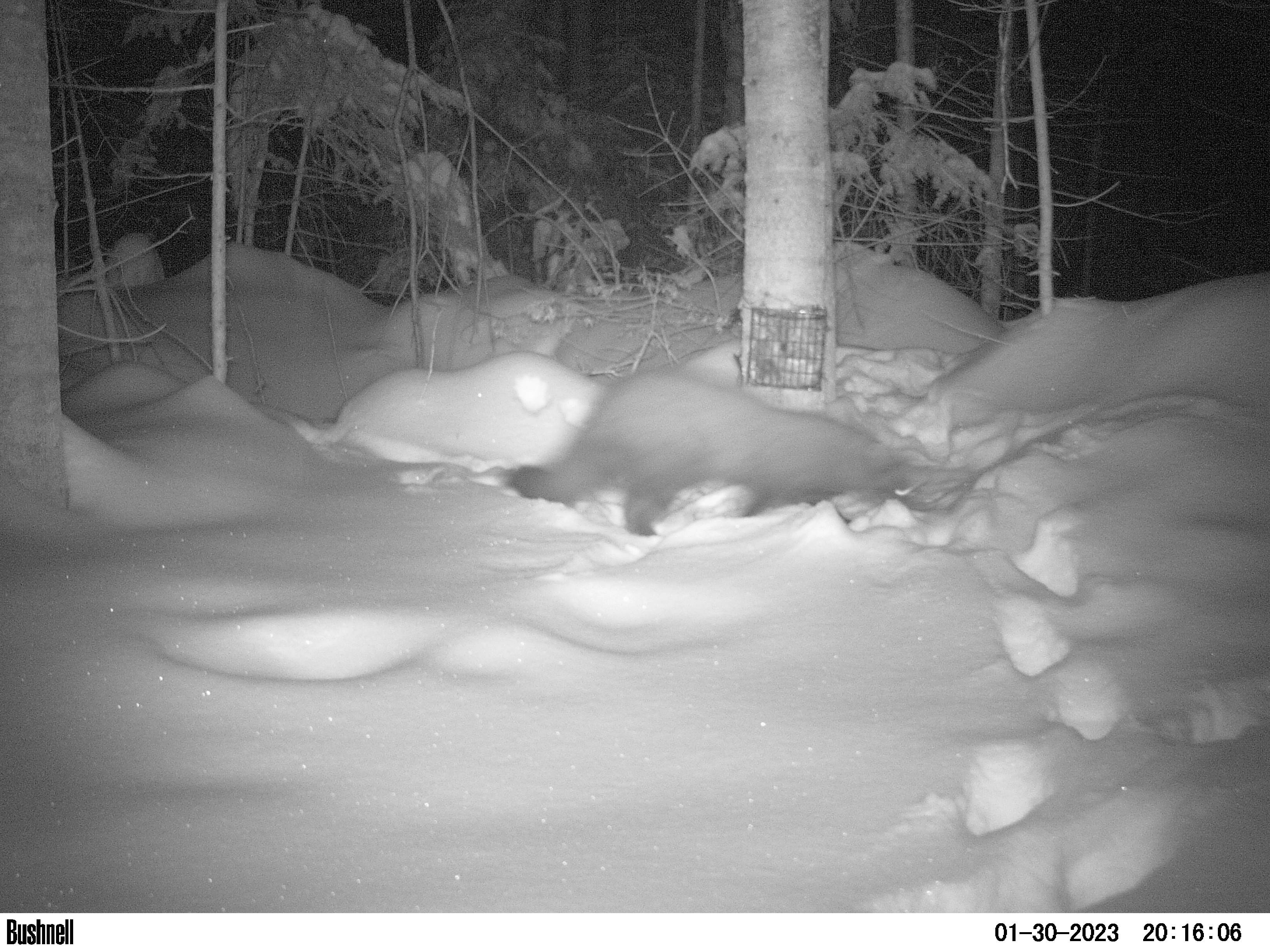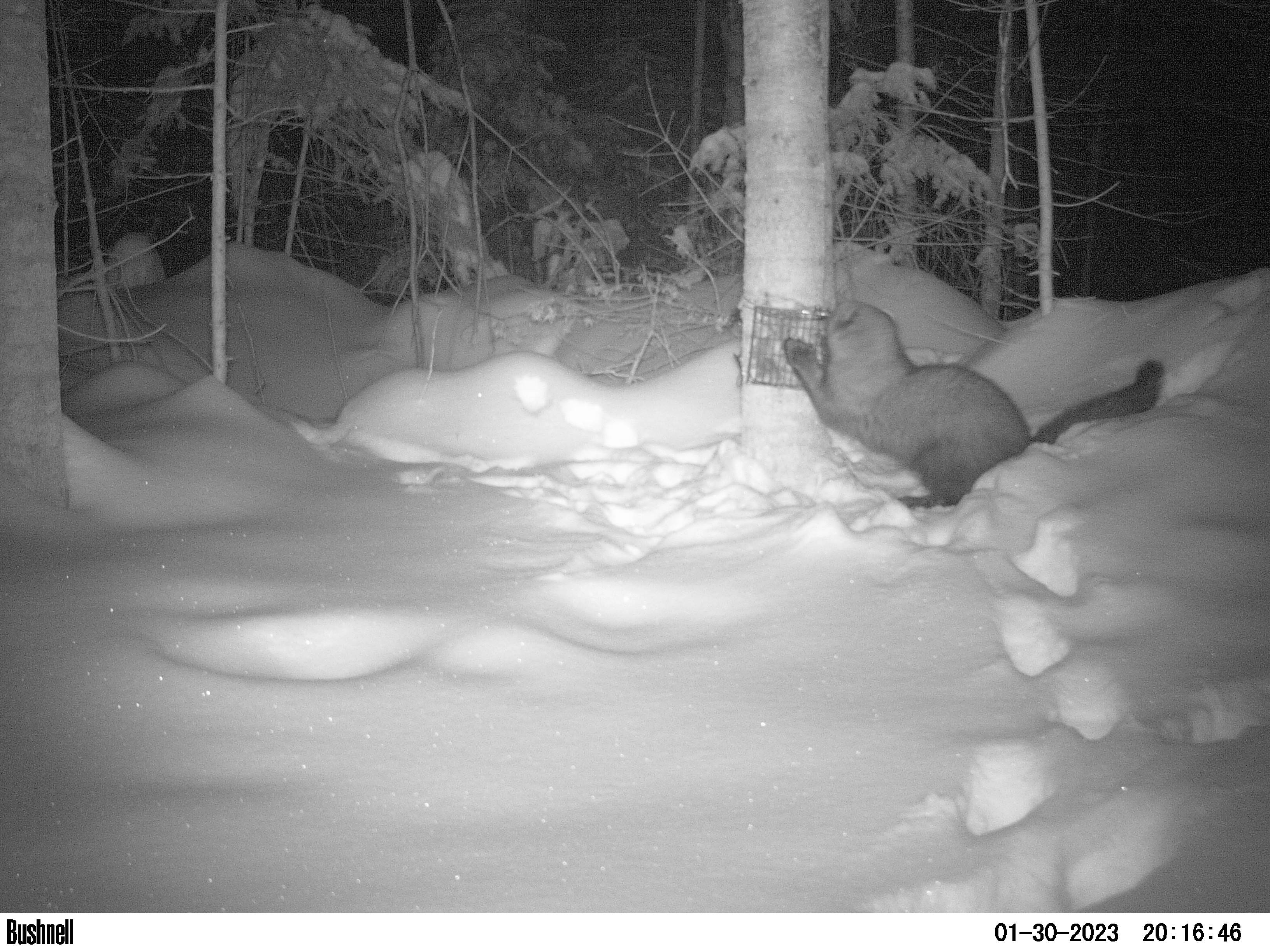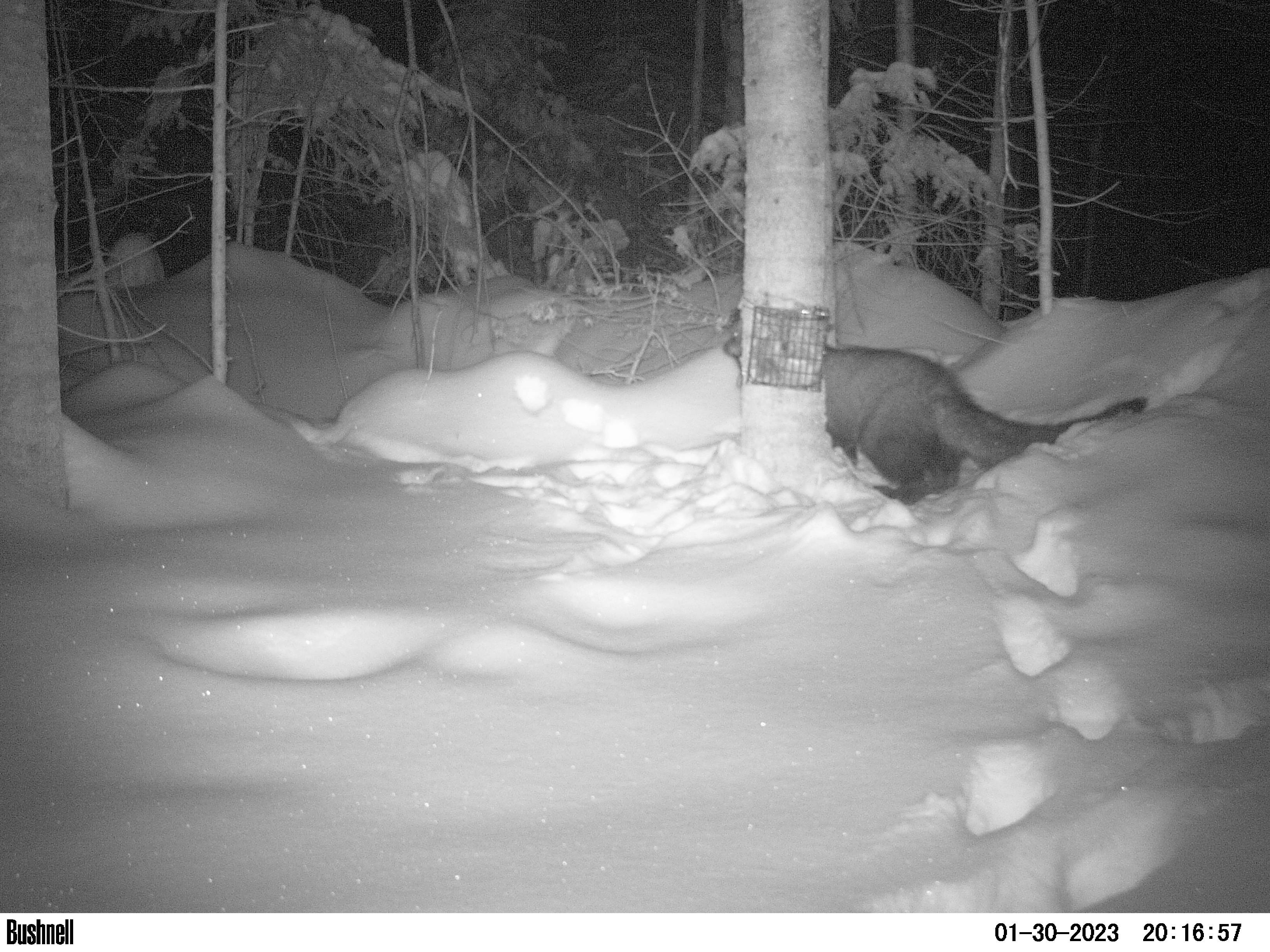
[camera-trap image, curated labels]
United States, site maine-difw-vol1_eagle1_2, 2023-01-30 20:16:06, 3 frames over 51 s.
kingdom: Animalia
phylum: Chordata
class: Mammalia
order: Carnivora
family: Mustelidae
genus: Pekania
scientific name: Pekania pennanti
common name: fisher